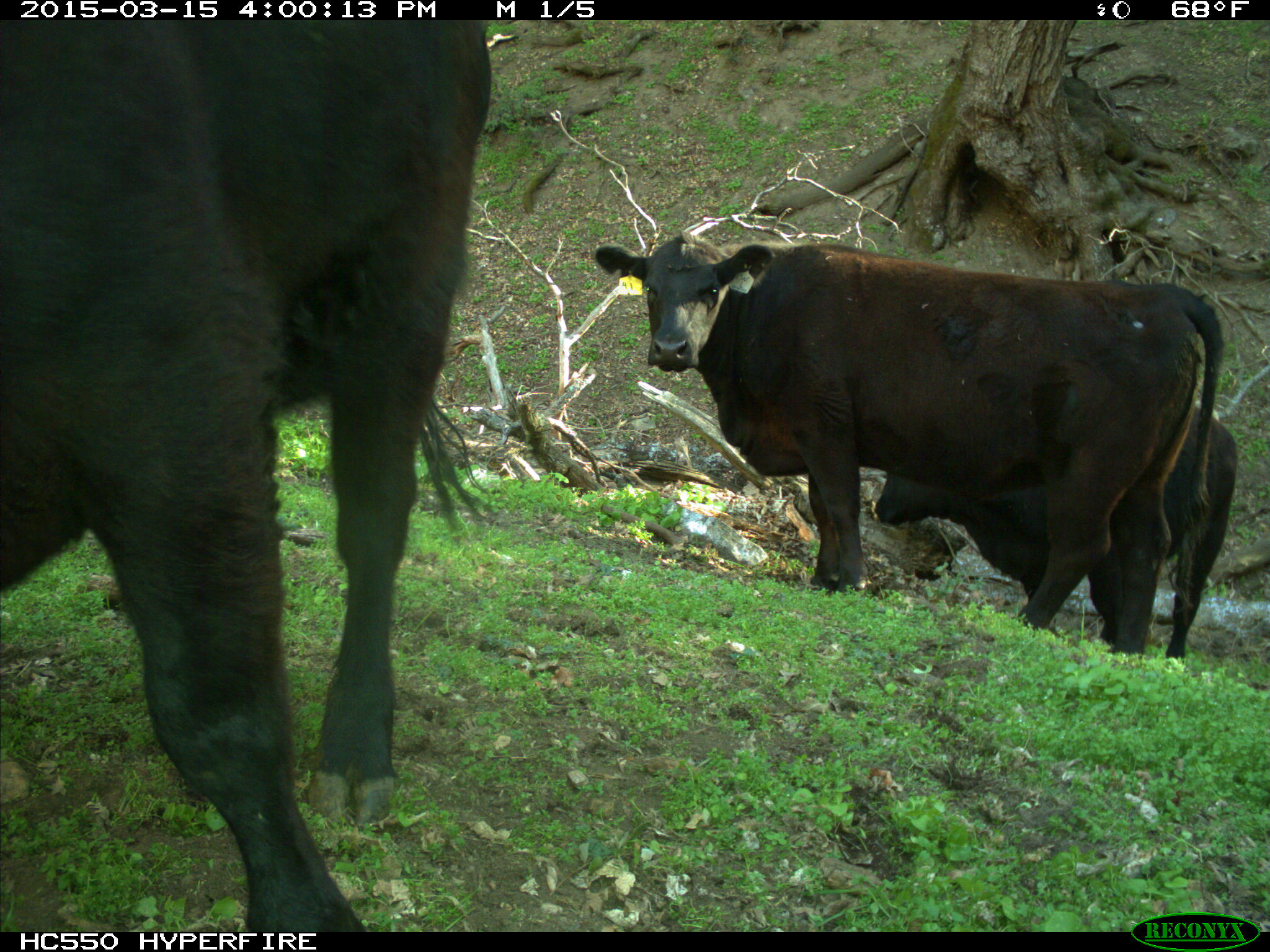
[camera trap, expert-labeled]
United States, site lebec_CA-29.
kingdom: Animalia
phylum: Chordata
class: Mammalia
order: Artiodactyla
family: Bovidae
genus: Bos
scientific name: Bos taurus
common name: domestic cow